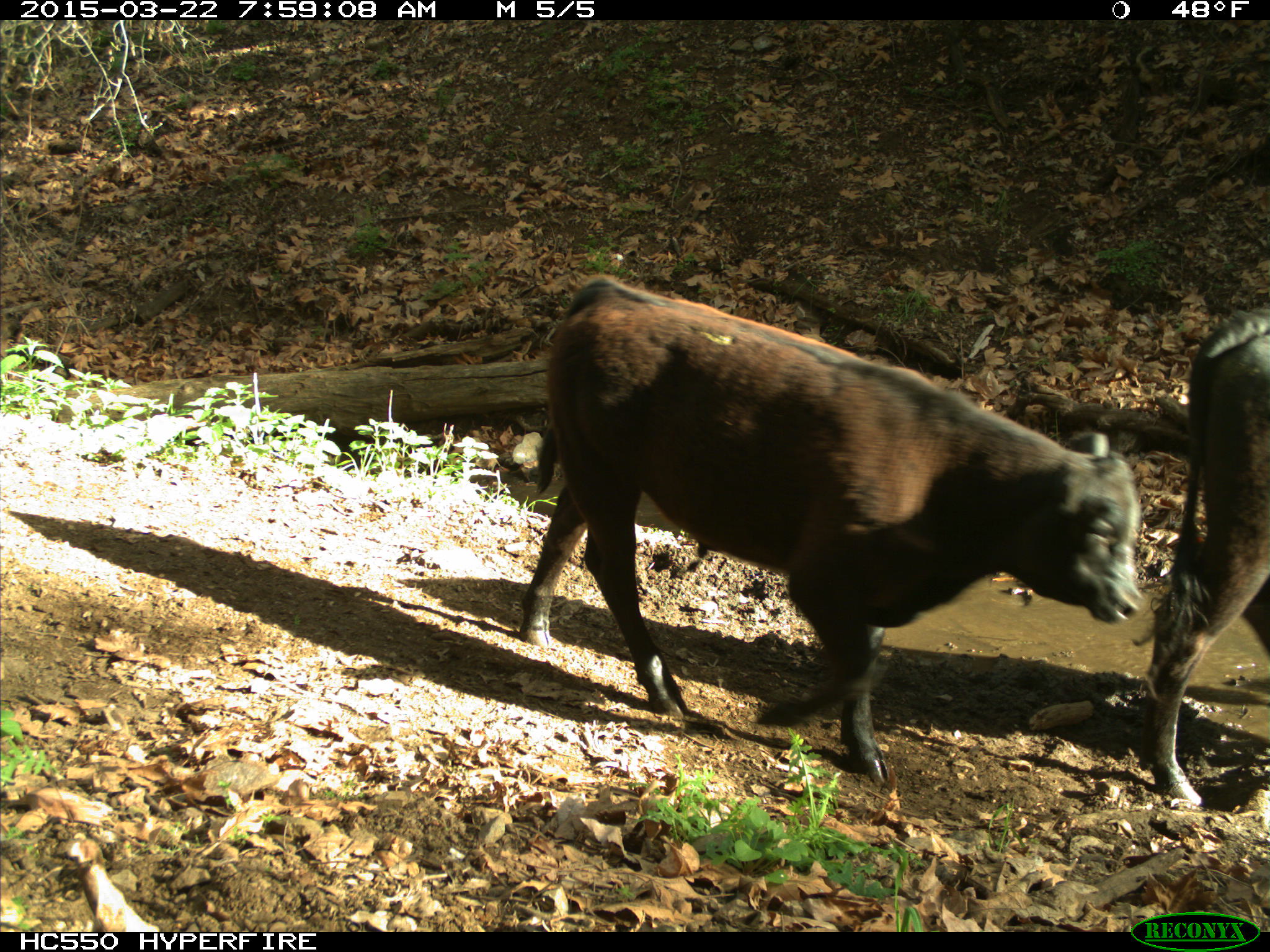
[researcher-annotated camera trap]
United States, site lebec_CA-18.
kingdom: Animalia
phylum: Chordata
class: Mammalia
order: Artiodactyla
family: Bovidae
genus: Bos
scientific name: Bos taurus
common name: domestic cow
Bos taurus (domestic cow).